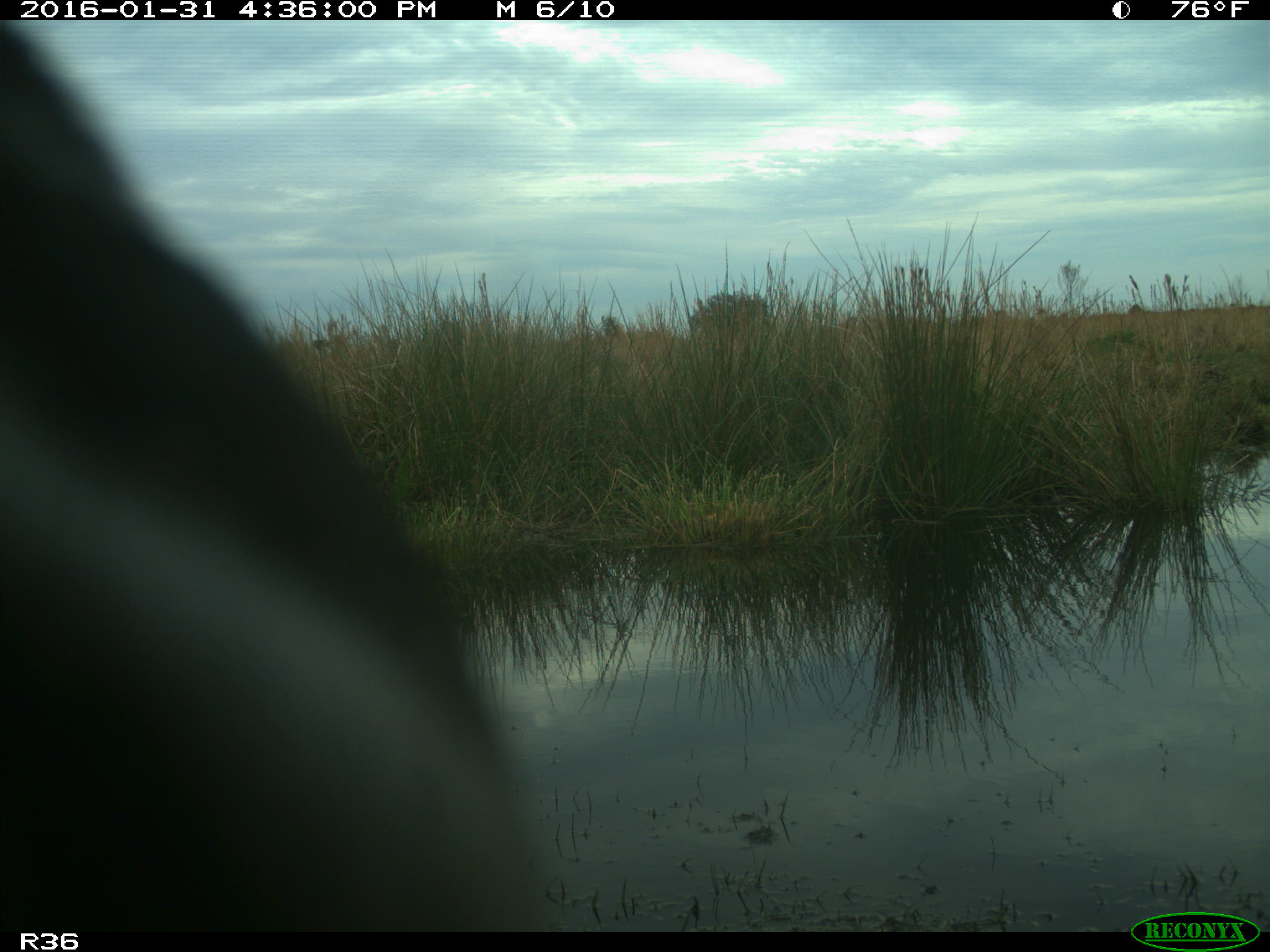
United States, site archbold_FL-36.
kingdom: Animalia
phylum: Chordata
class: Mammalia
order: Artiodactyla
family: Bovidae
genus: Bos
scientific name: Bos taurus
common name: domestic cow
Bos taurus (domestic cow).